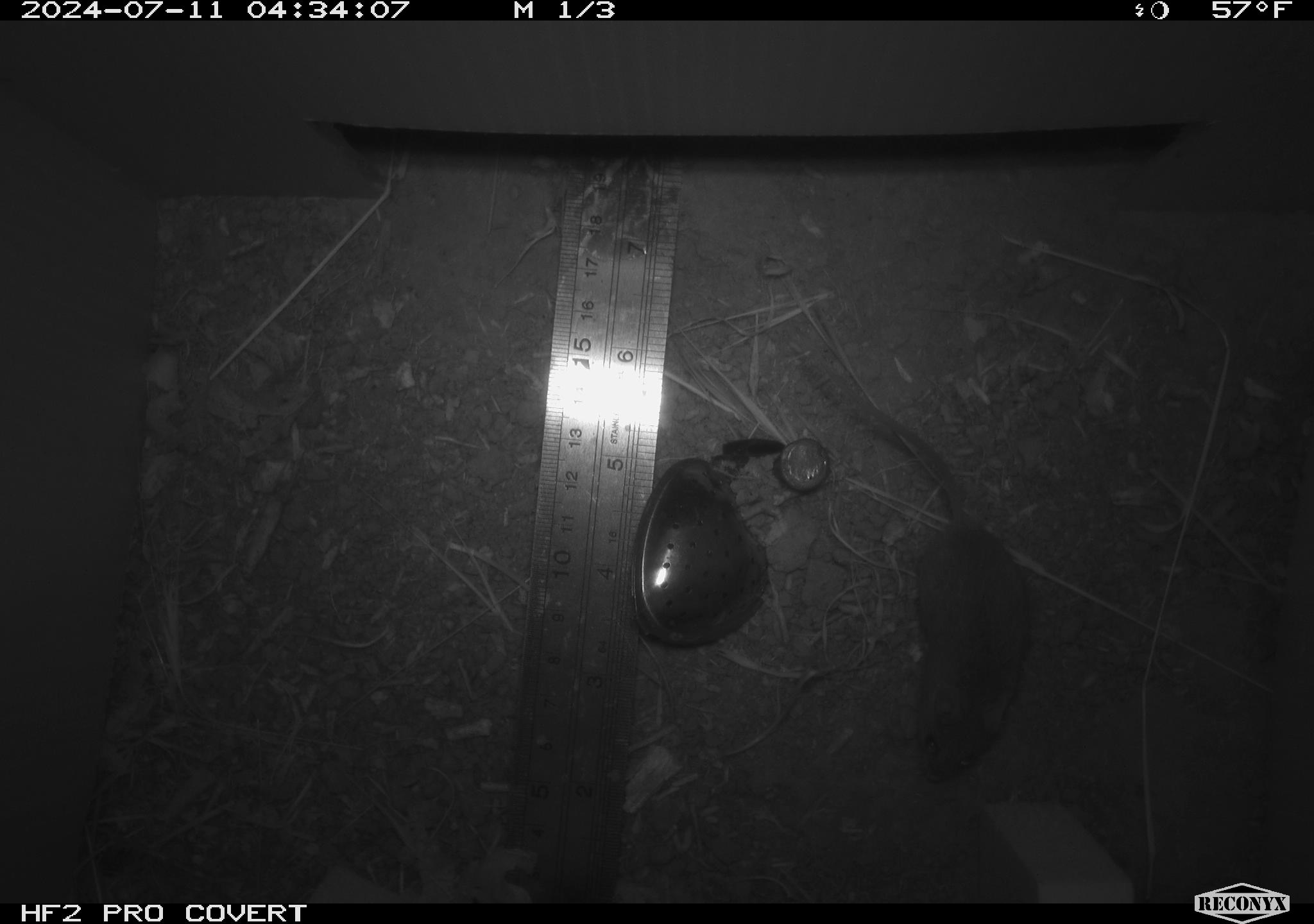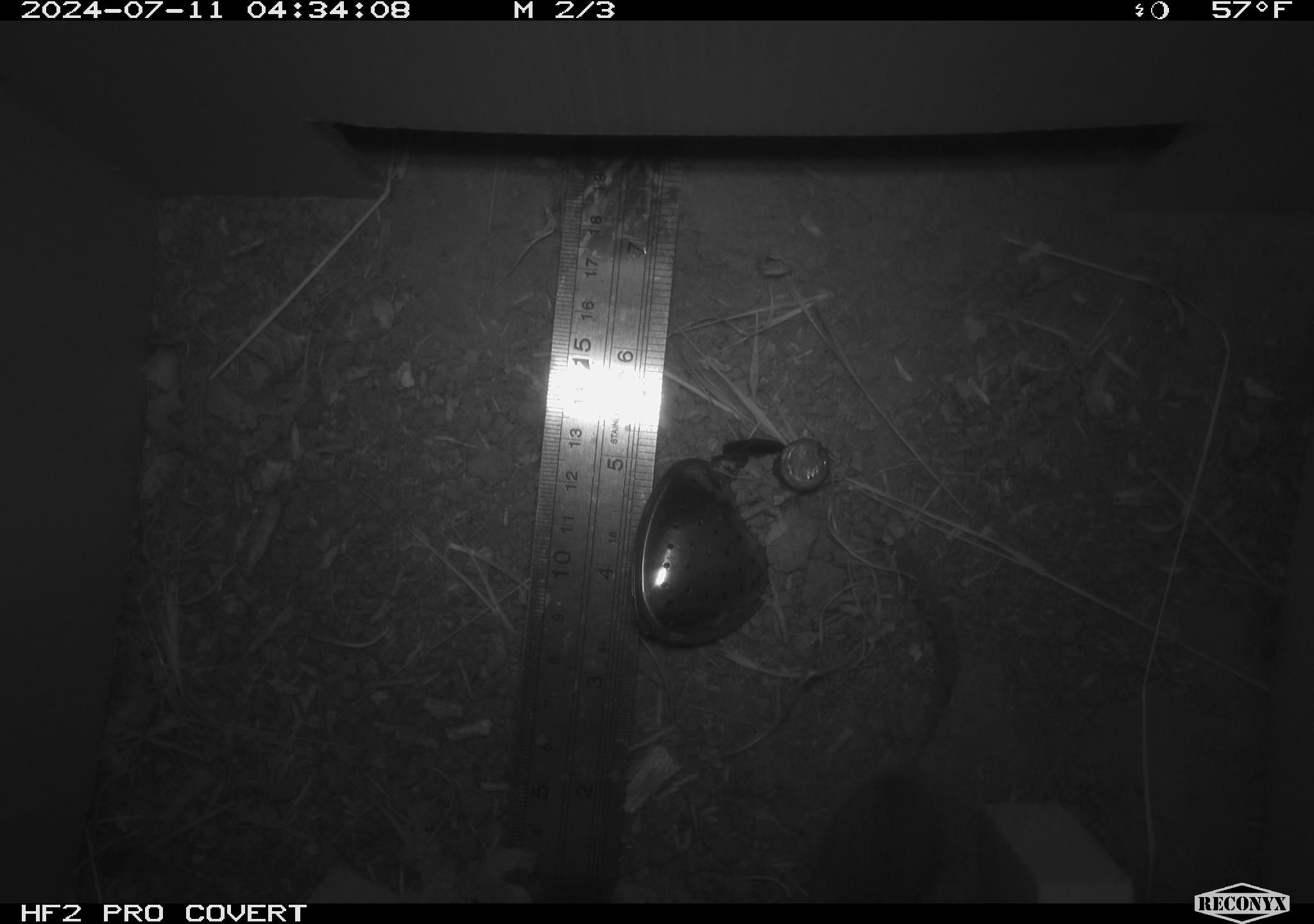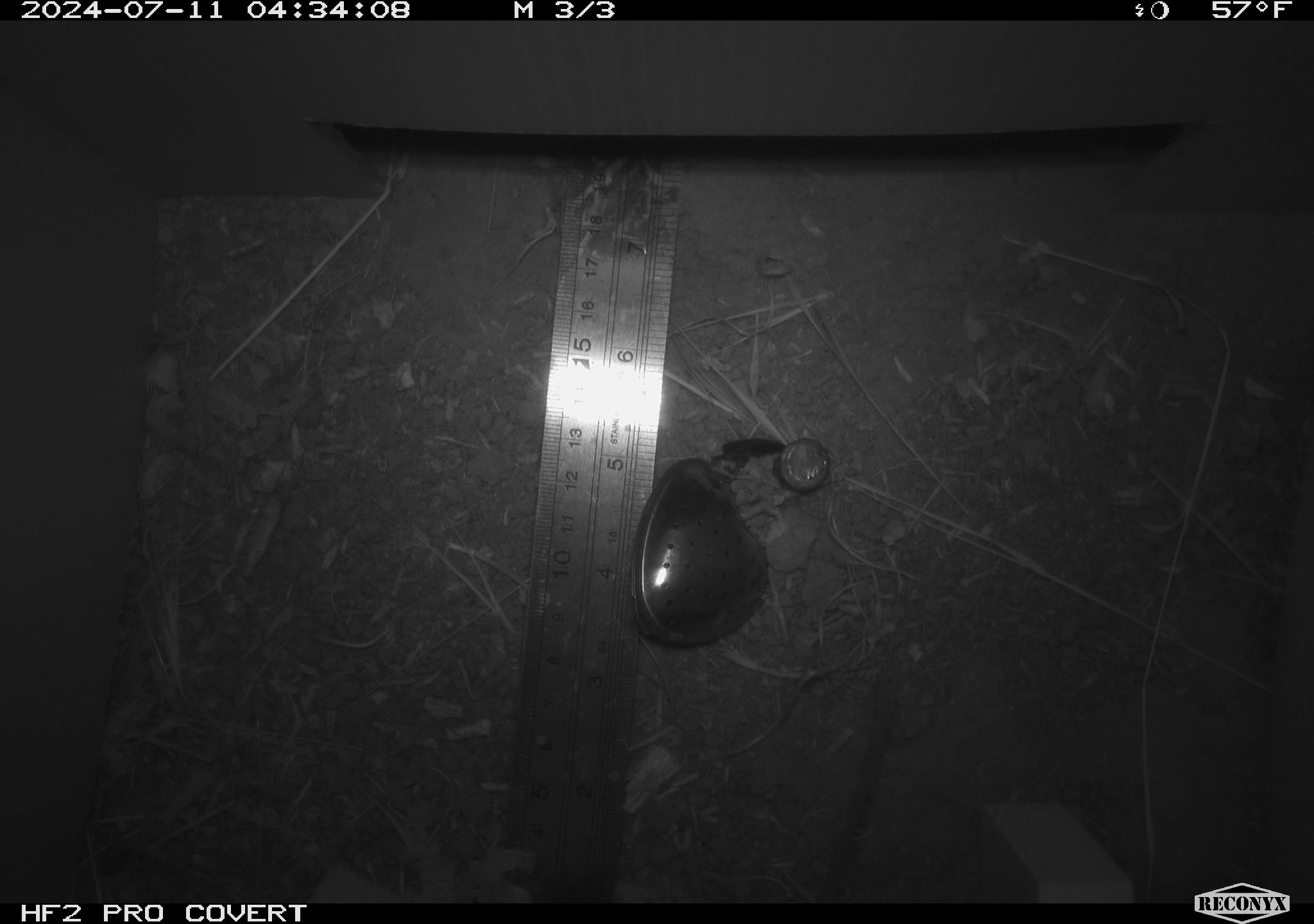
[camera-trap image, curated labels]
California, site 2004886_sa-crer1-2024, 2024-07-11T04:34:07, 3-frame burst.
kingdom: Animalia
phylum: Chordata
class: Mammalia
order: Rodentia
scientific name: Rodentia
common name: mouse species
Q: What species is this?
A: Mouse species (Rodentia).